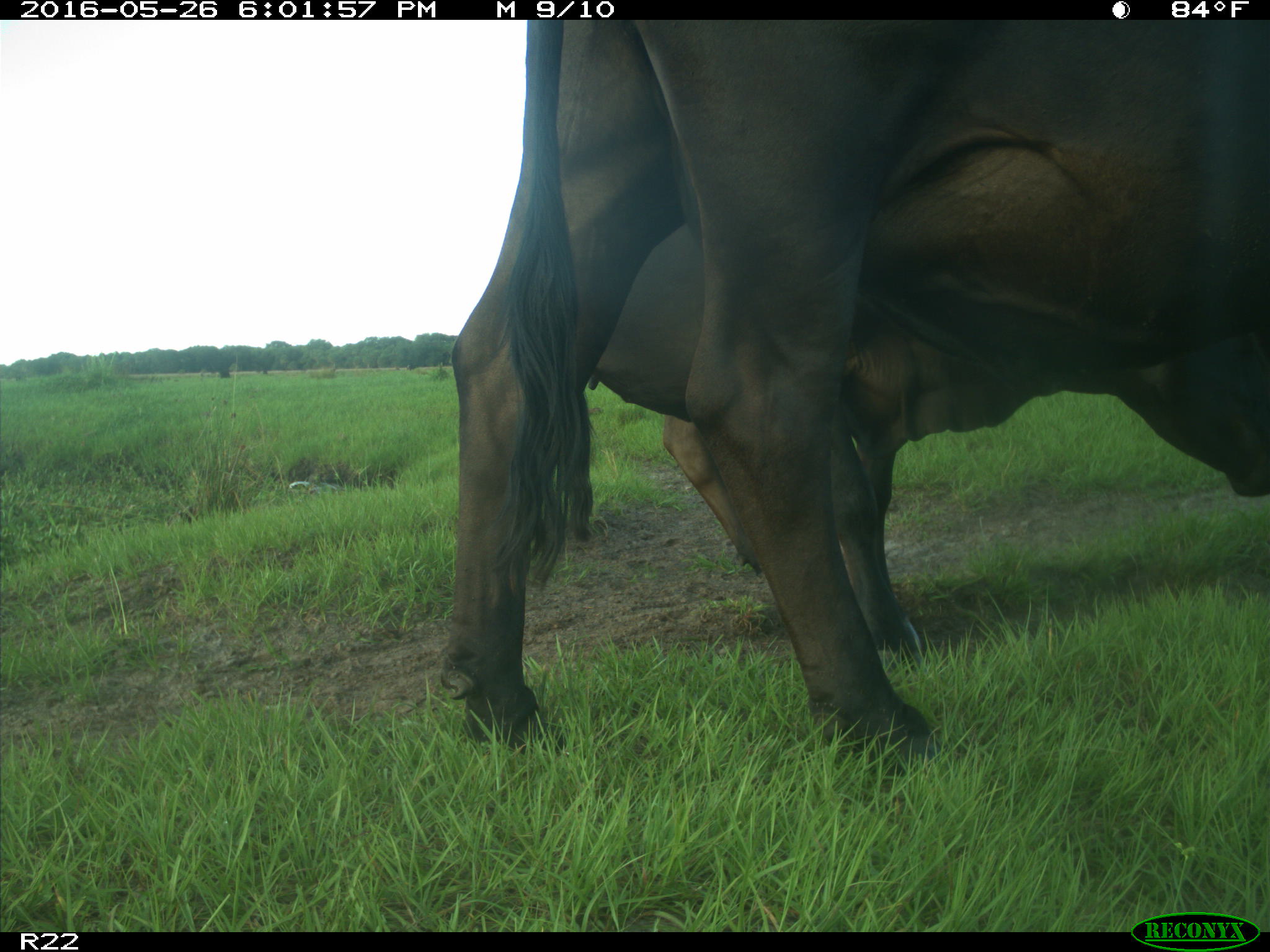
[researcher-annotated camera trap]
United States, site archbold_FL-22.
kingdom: Animalia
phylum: Chordata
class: Mammalia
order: Artiodactyla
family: Bovidae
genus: Bos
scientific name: Bos taurus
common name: domestic cow